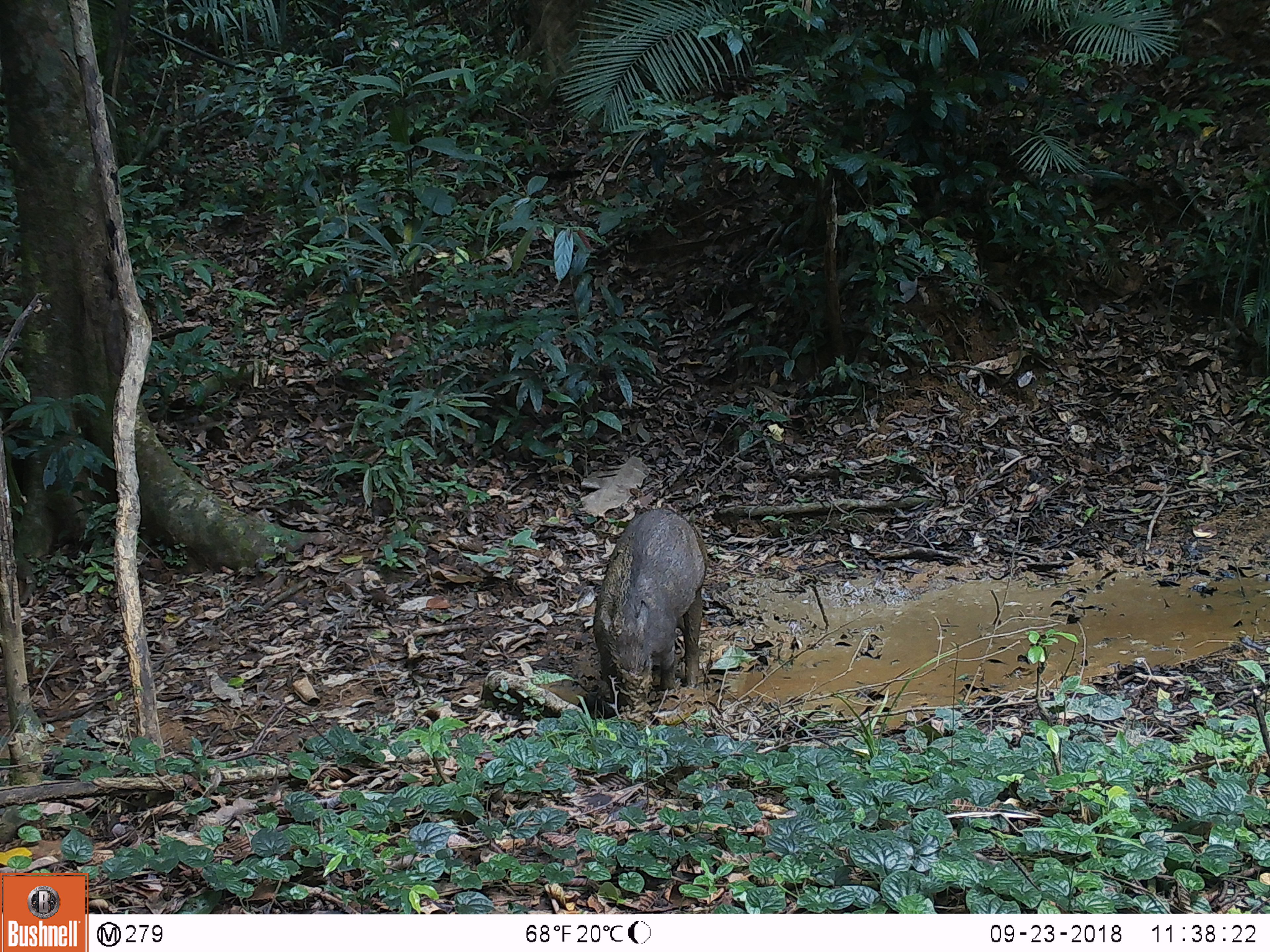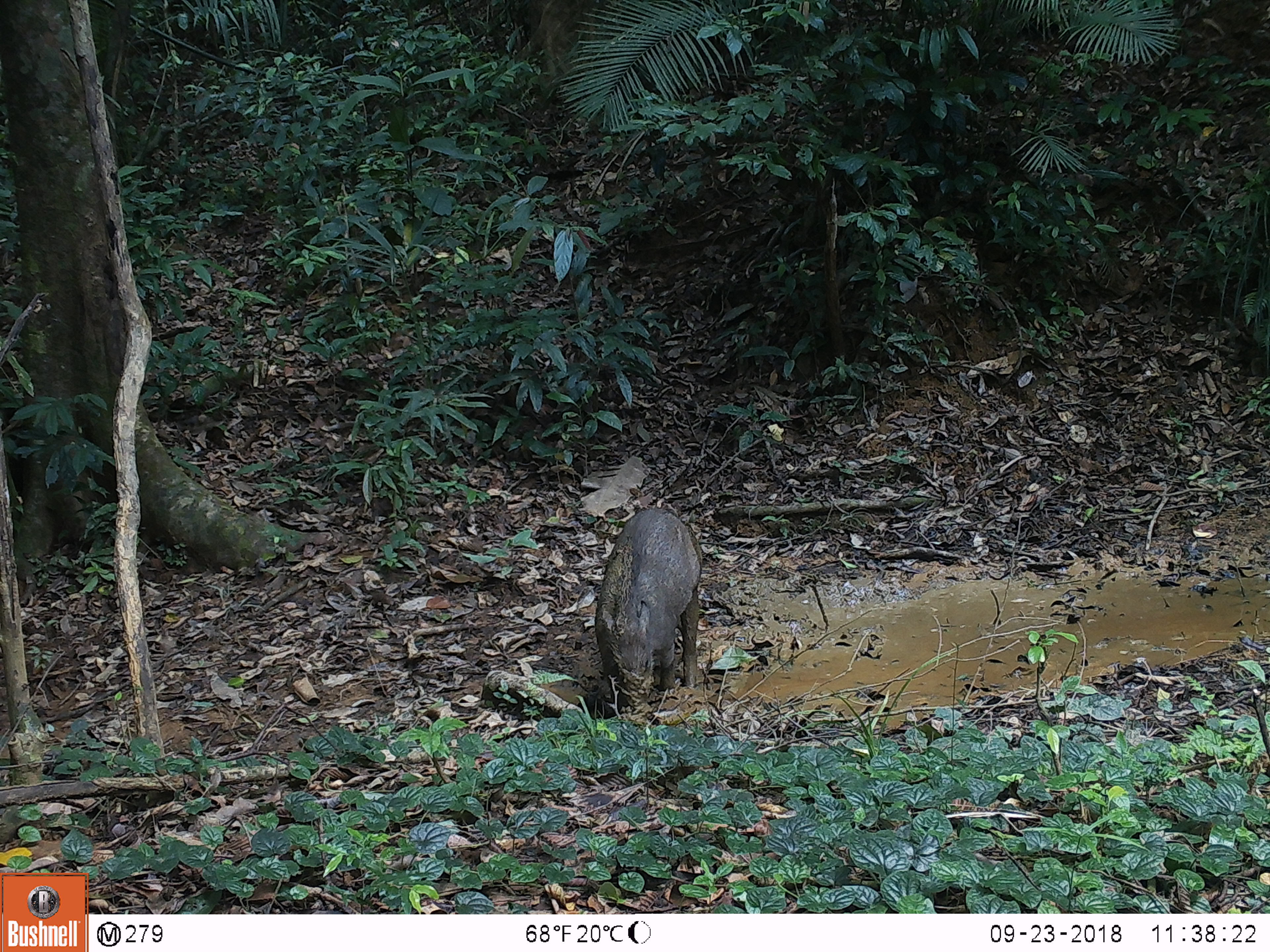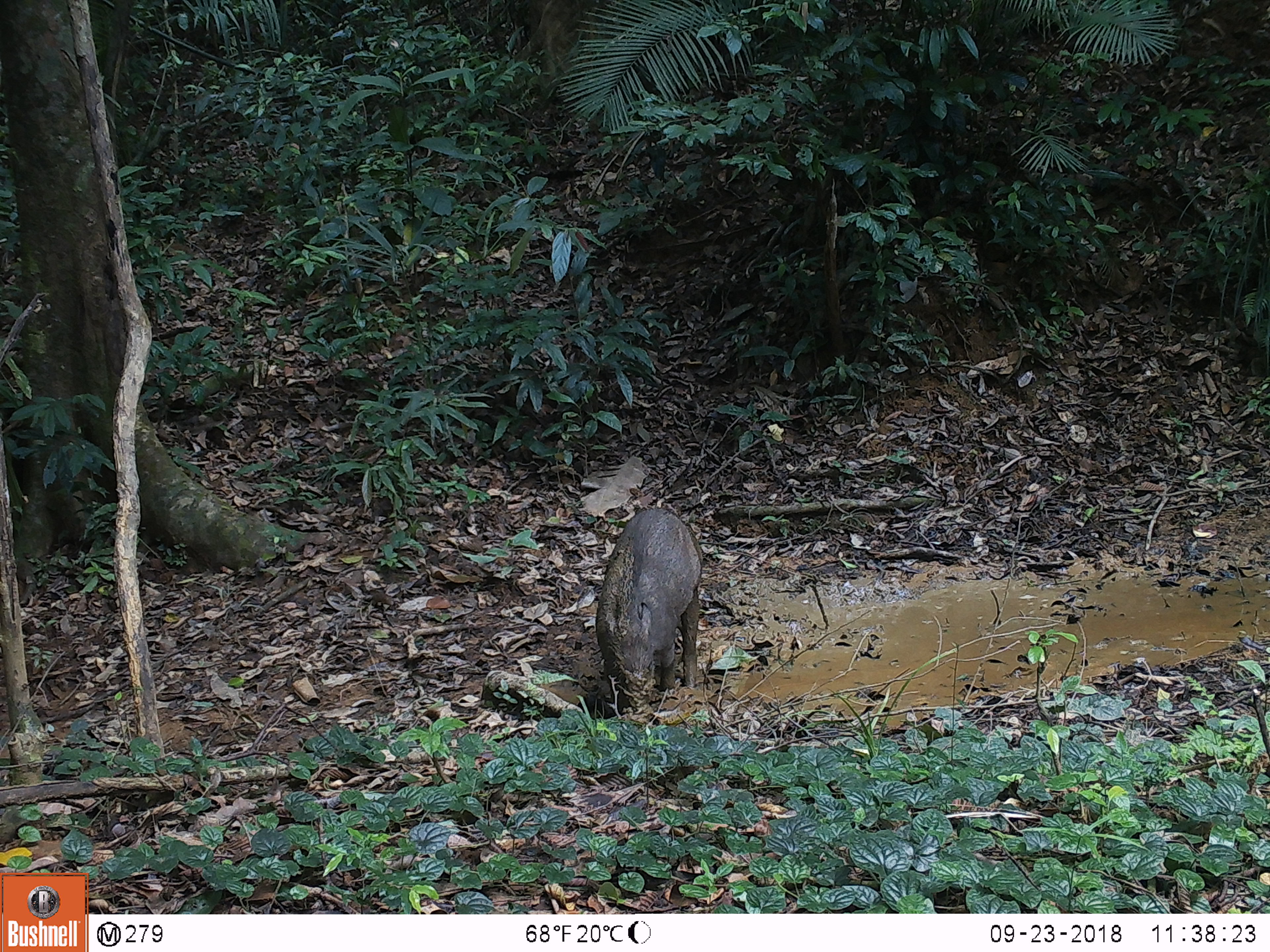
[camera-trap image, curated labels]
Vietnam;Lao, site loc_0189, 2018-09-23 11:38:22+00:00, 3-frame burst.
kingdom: Animalia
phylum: Chordata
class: Mammalia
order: Artiodactyla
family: Suidae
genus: Sus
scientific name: Sus scrofa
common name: eurasian wild pig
Eurasian wild pig (Sus scrofa). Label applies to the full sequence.